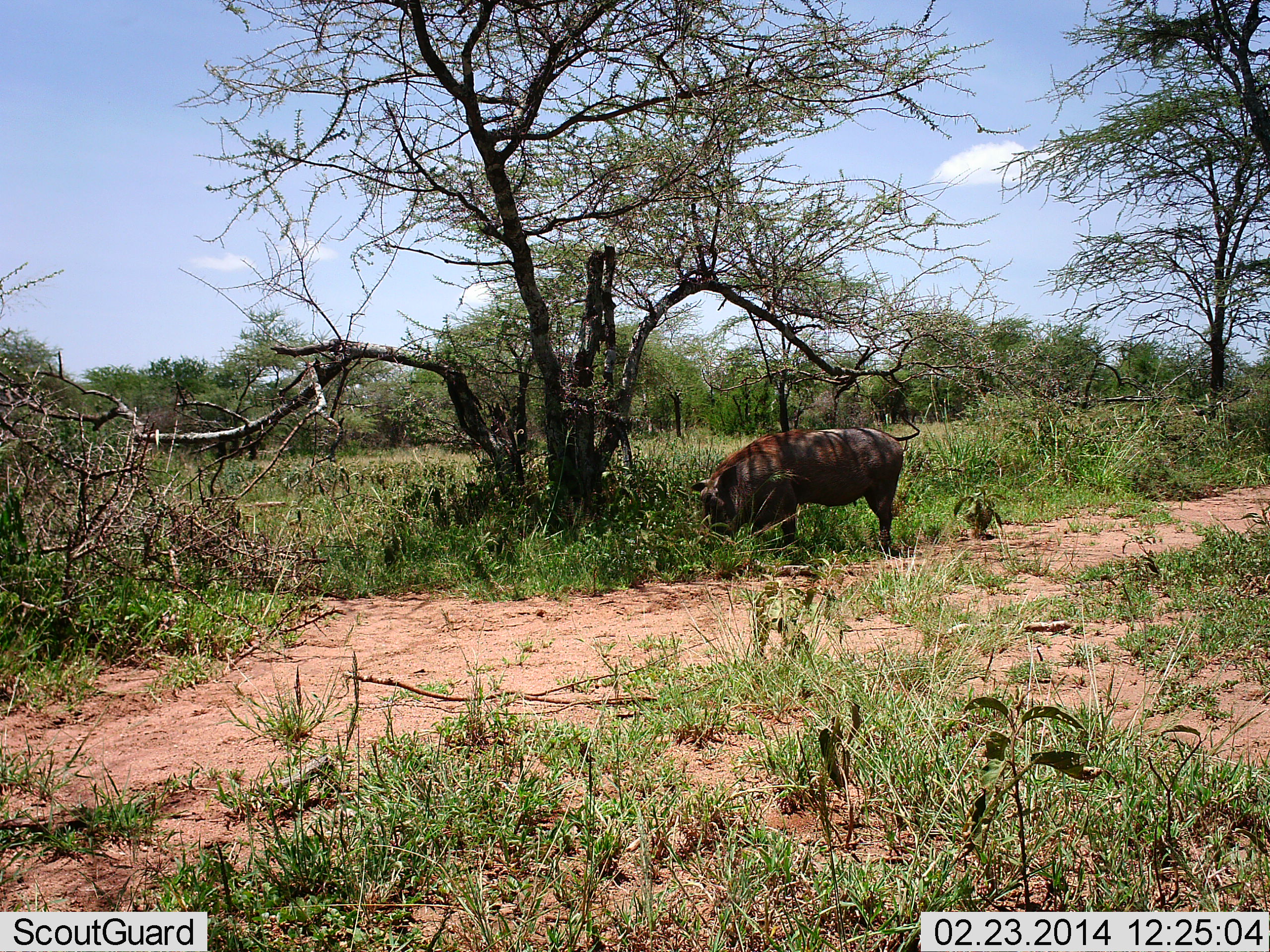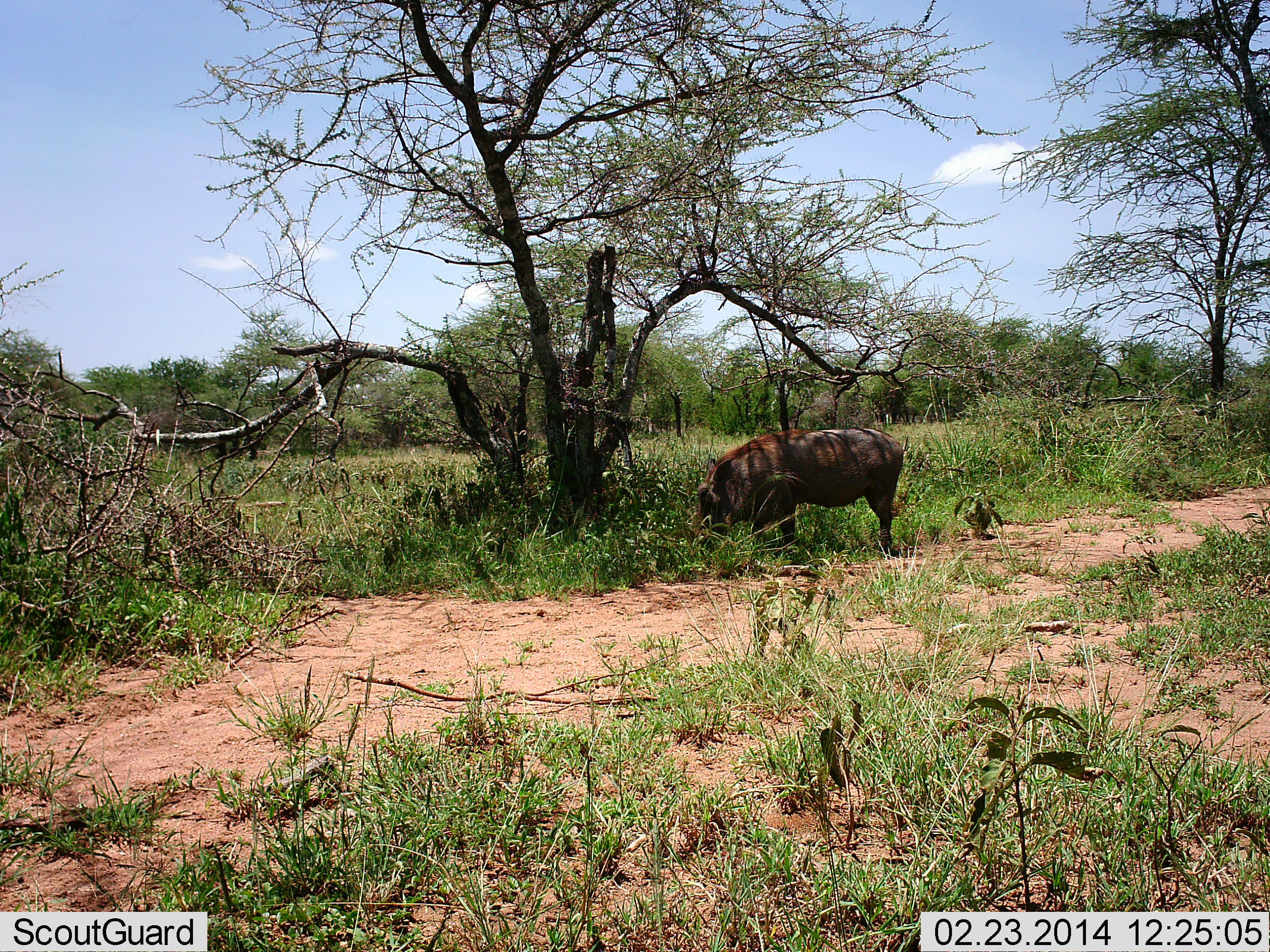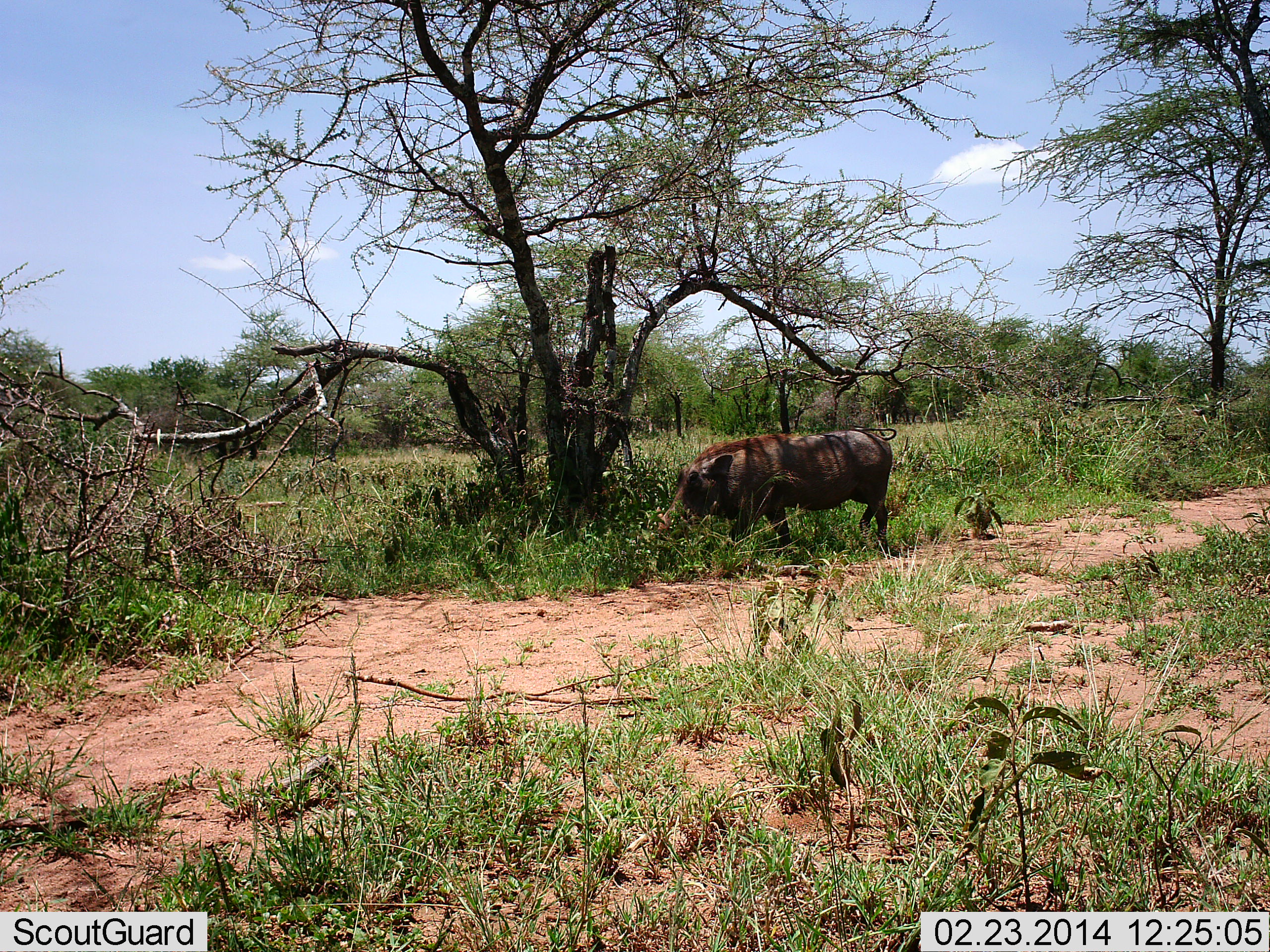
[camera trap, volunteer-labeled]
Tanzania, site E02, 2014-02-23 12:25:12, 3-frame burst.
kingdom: Animalia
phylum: Chordata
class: Mammalia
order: Artiodactyla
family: Suidae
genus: Phacochoerus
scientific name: Phacochoerus africanus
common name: warthog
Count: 1.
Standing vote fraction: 40%.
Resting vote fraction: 0%.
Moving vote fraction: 10%.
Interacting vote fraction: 0%.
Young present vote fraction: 0%.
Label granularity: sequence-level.